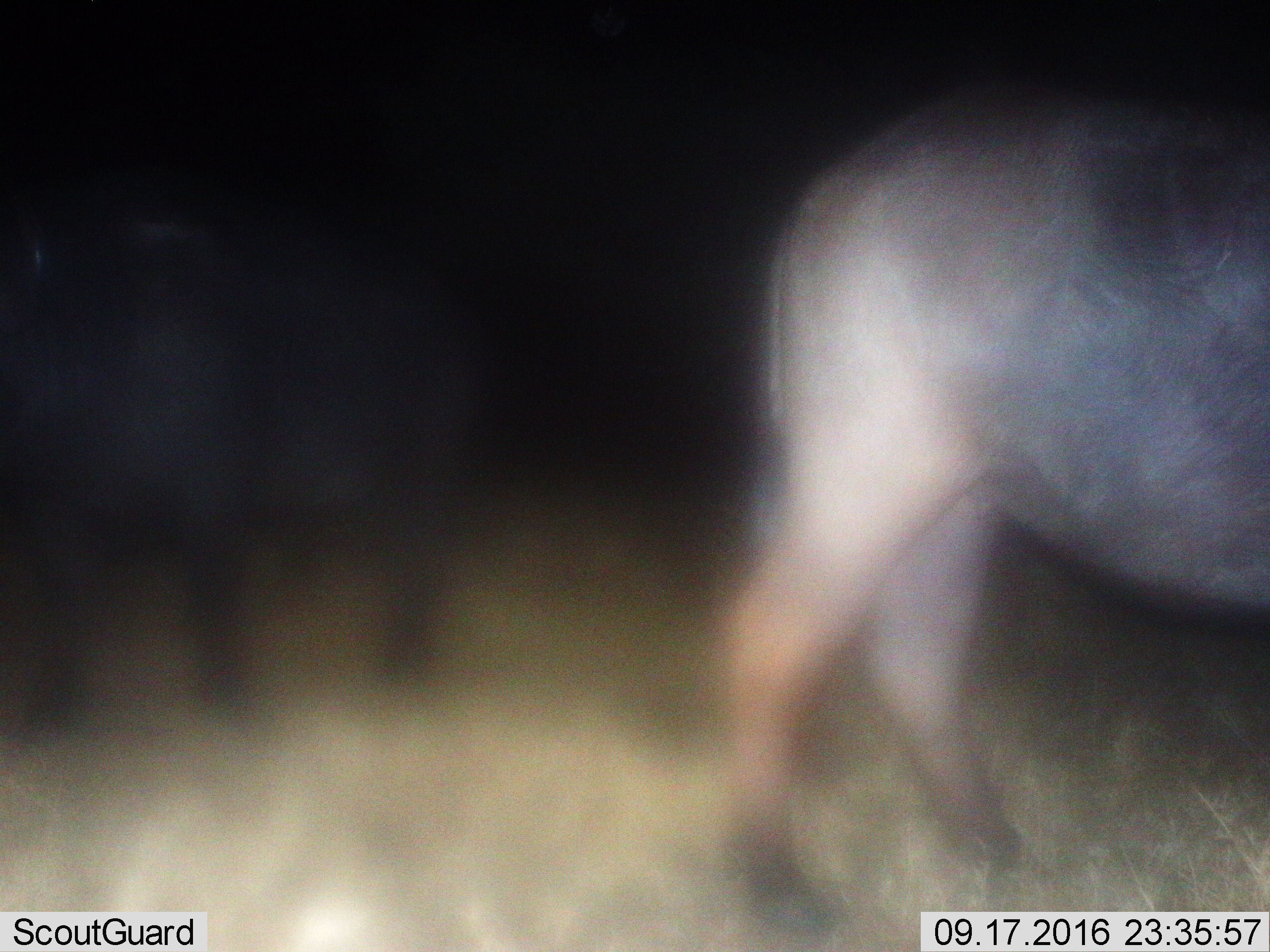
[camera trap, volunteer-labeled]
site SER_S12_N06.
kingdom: Animalia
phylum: Chordata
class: Mammalia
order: Artiodactyla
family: Bovidae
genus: Syncerus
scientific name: Syncerus caffer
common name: african buffalo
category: buffalo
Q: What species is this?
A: Buffalo (african buffalo) (Syncerus caffer).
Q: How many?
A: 2.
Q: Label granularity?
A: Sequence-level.